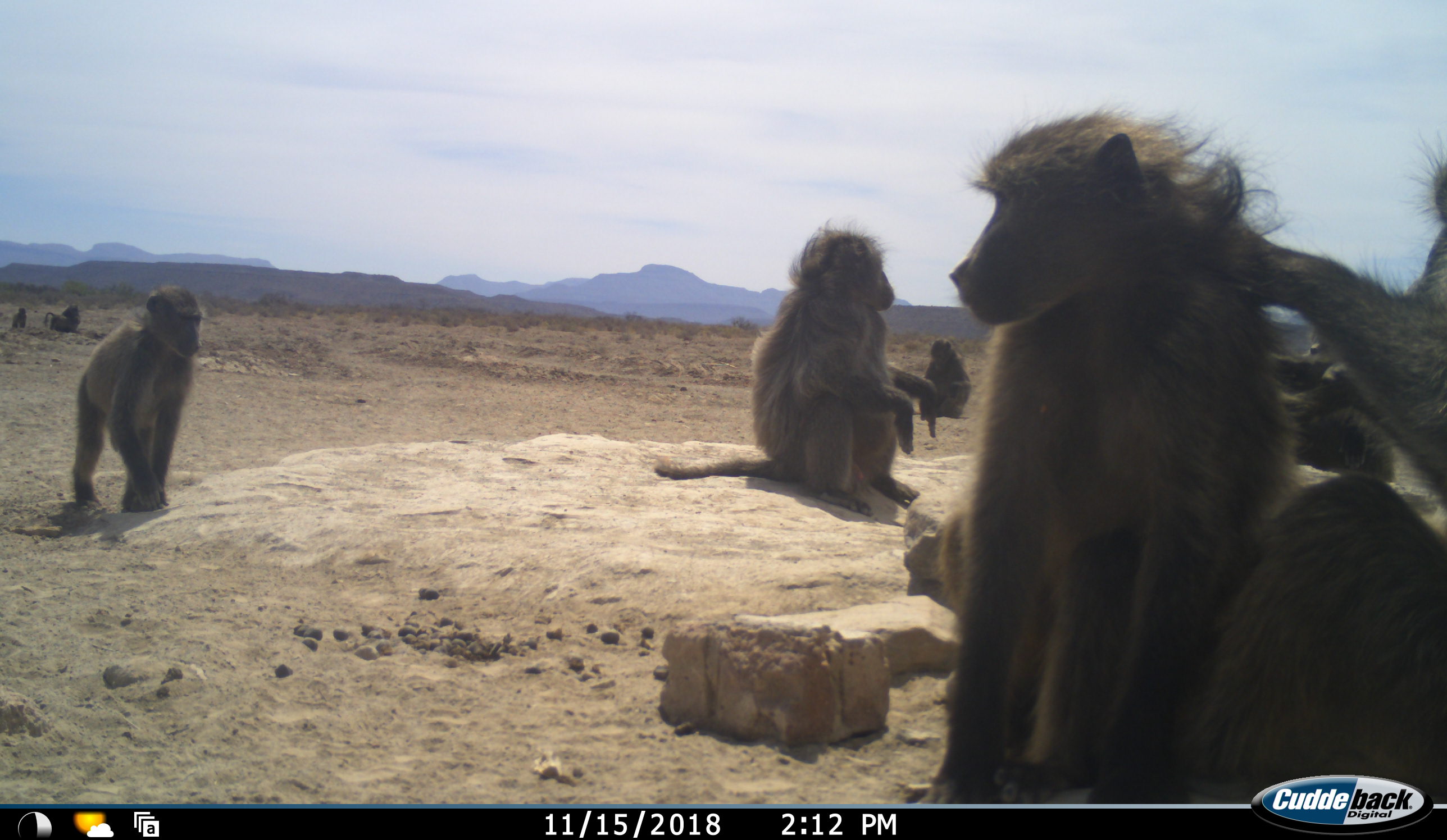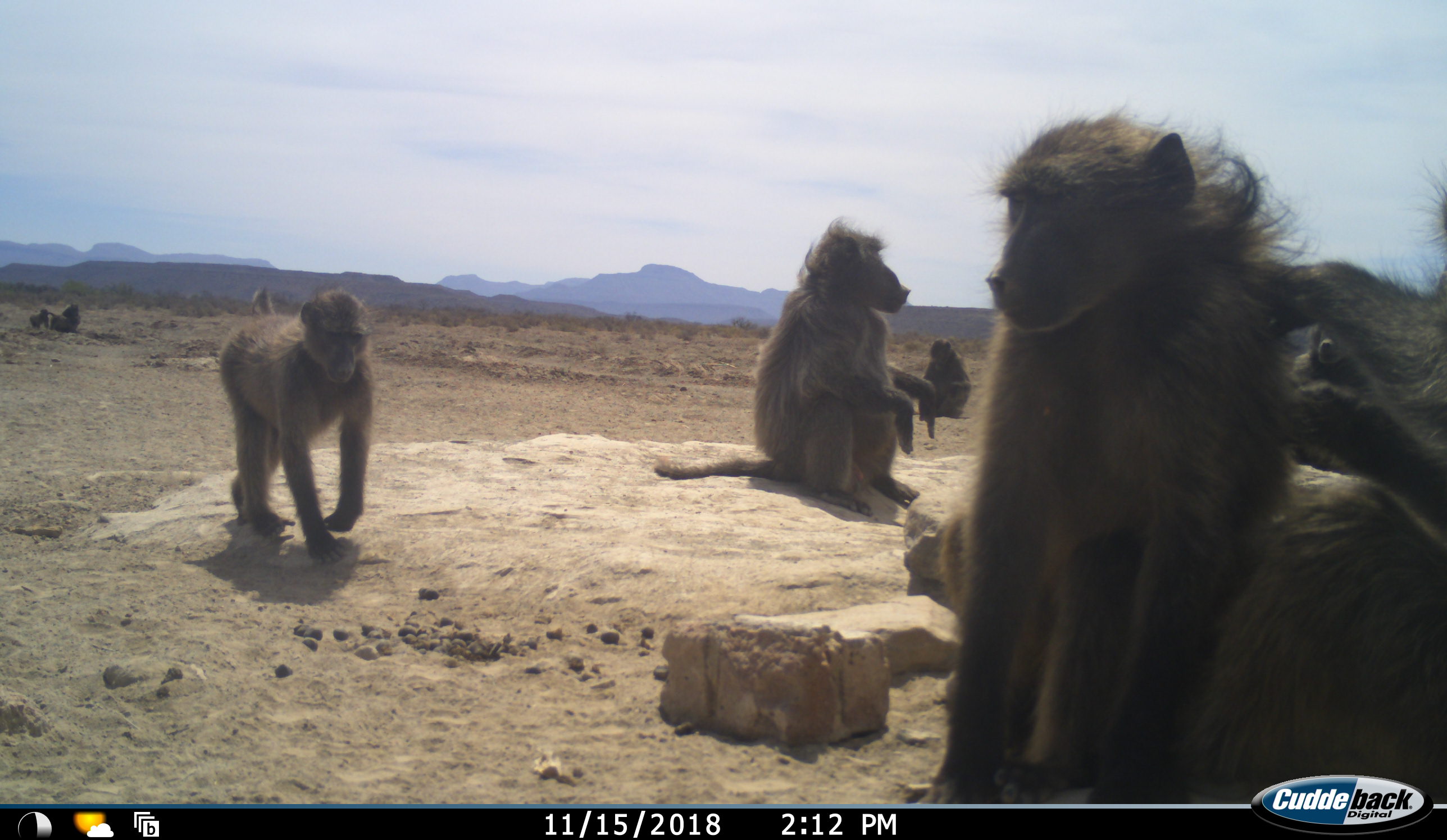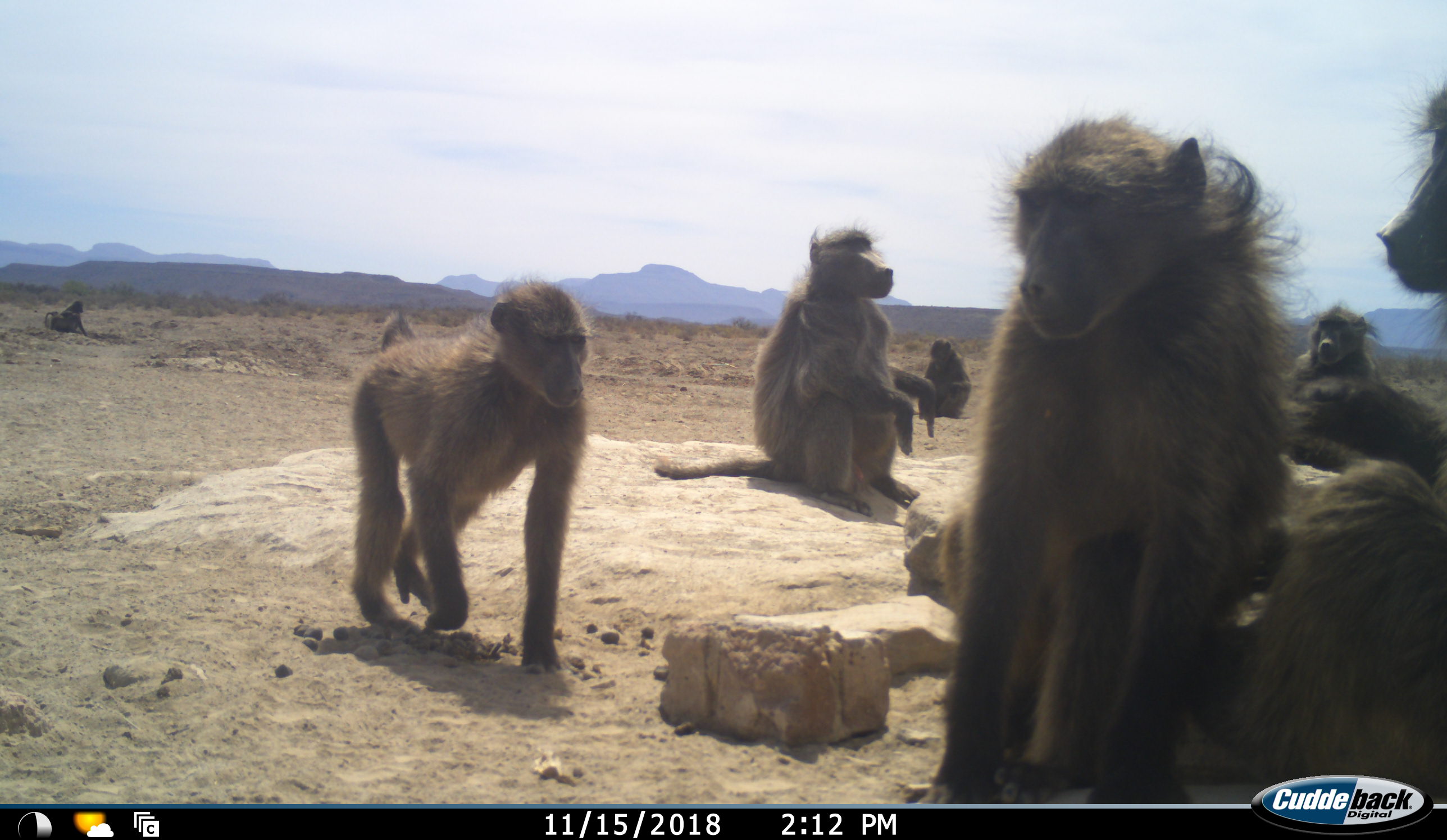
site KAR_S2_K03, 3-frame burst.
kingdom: Animalia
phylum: Chordata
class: Mammalia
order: Primates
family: Cercopithecidae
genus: Papio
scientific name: Papio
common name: baboon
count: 8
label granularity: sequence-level